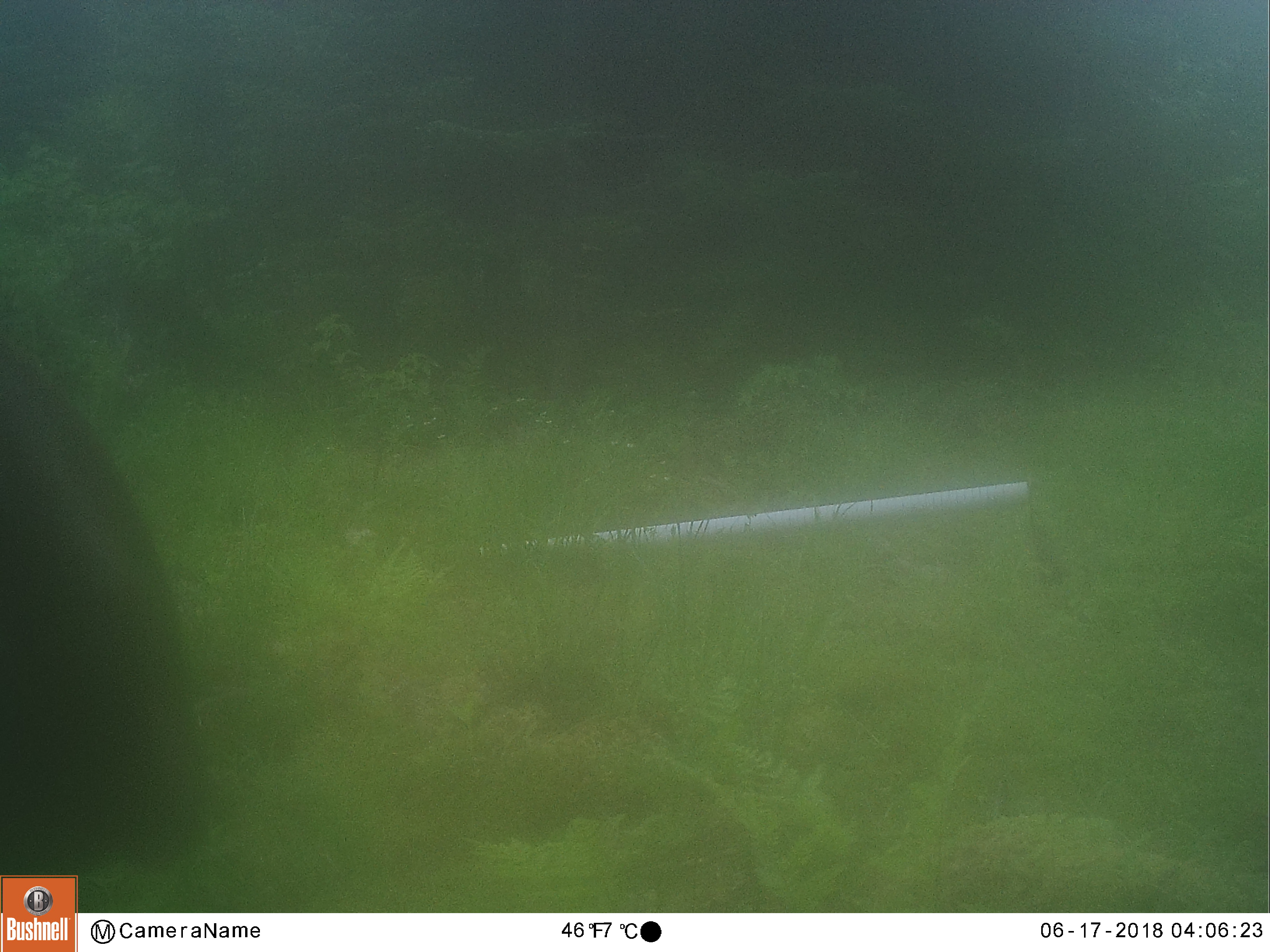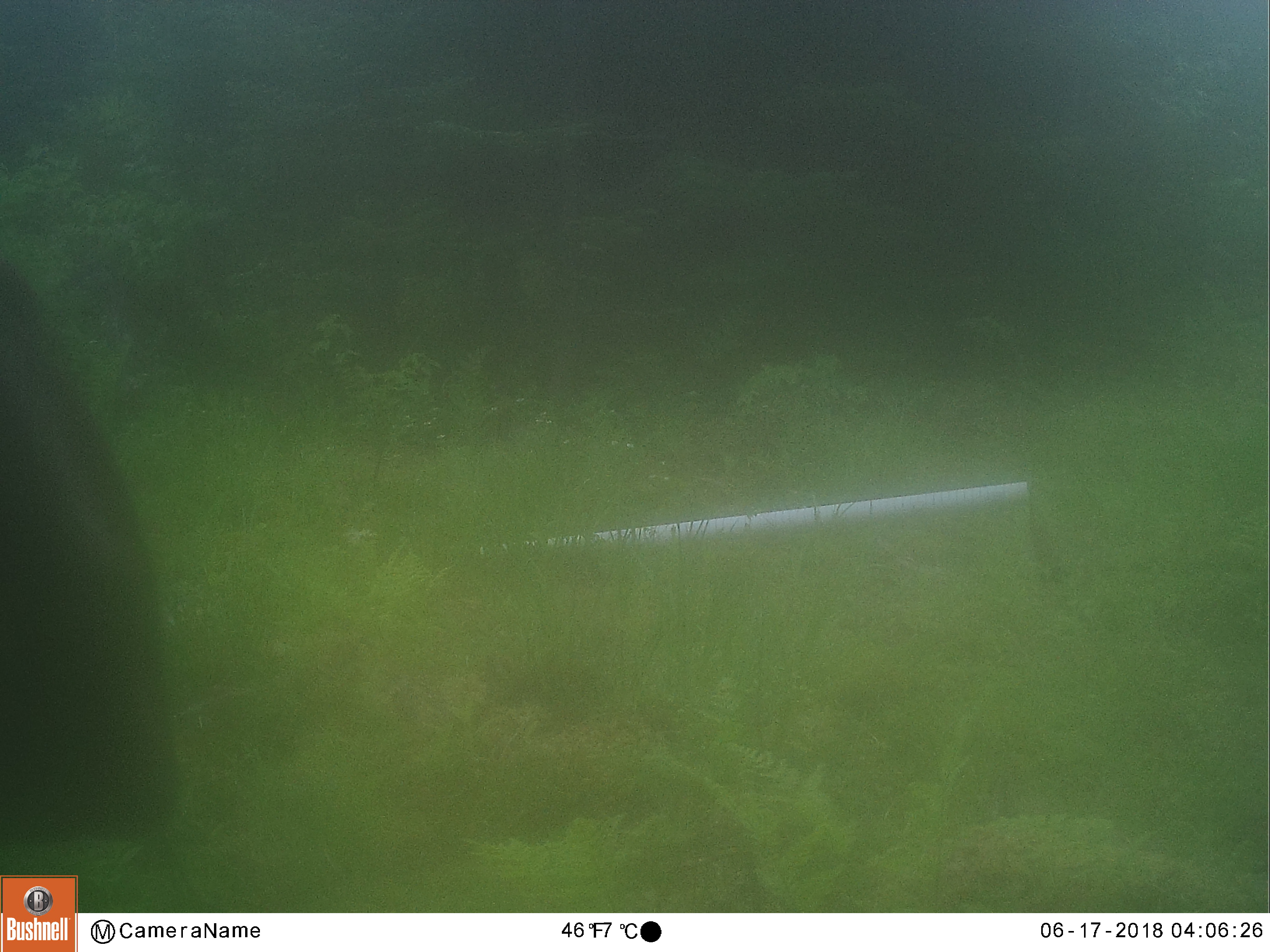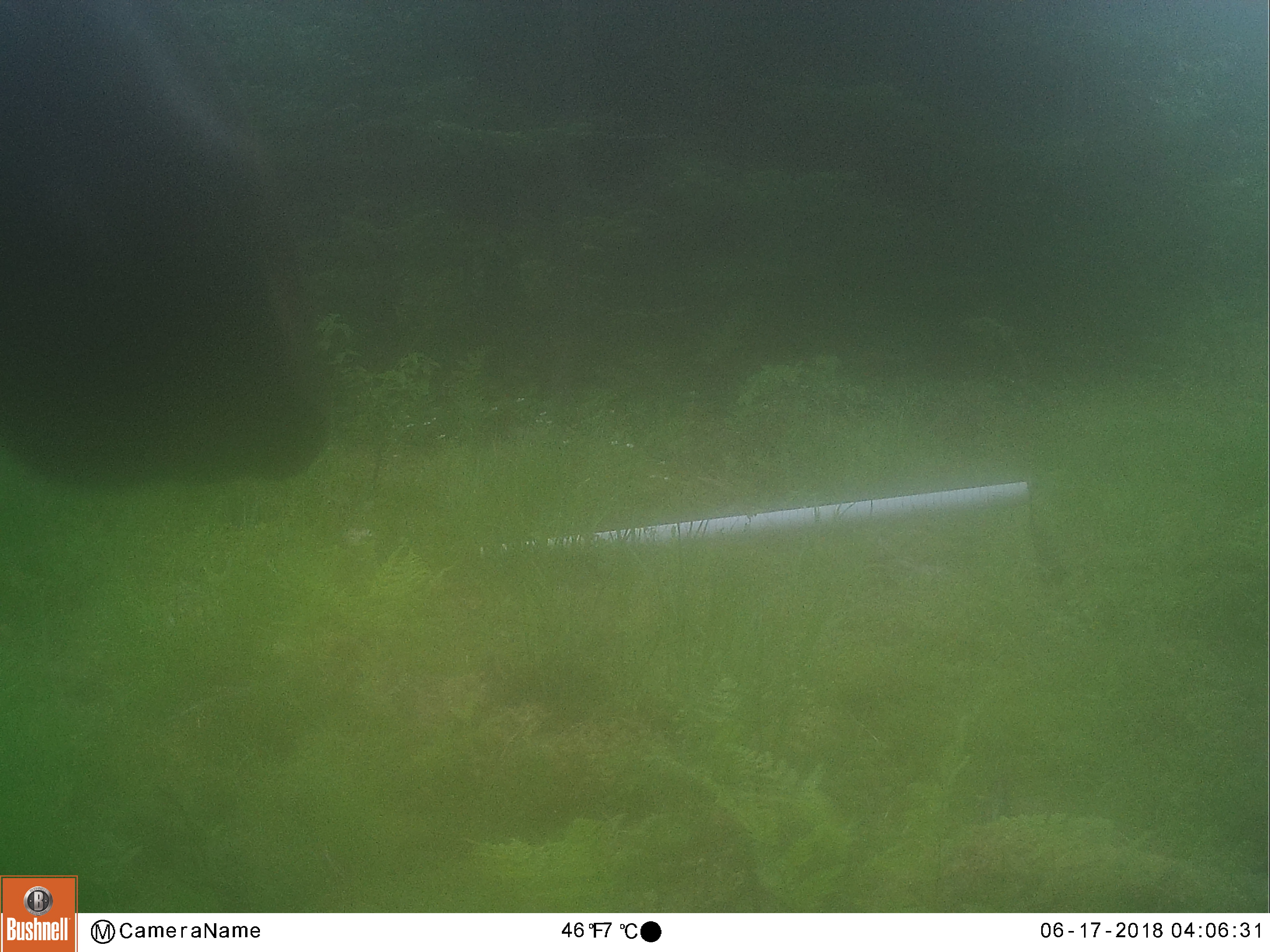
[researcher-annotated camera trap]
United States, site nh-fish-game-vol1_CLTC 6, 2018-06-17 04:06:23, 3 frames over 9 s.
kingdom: Animalia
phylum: Chordata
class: Mammalia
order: Artiodactyla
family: Cervidae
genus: Alces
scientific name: Alces alces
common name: moose